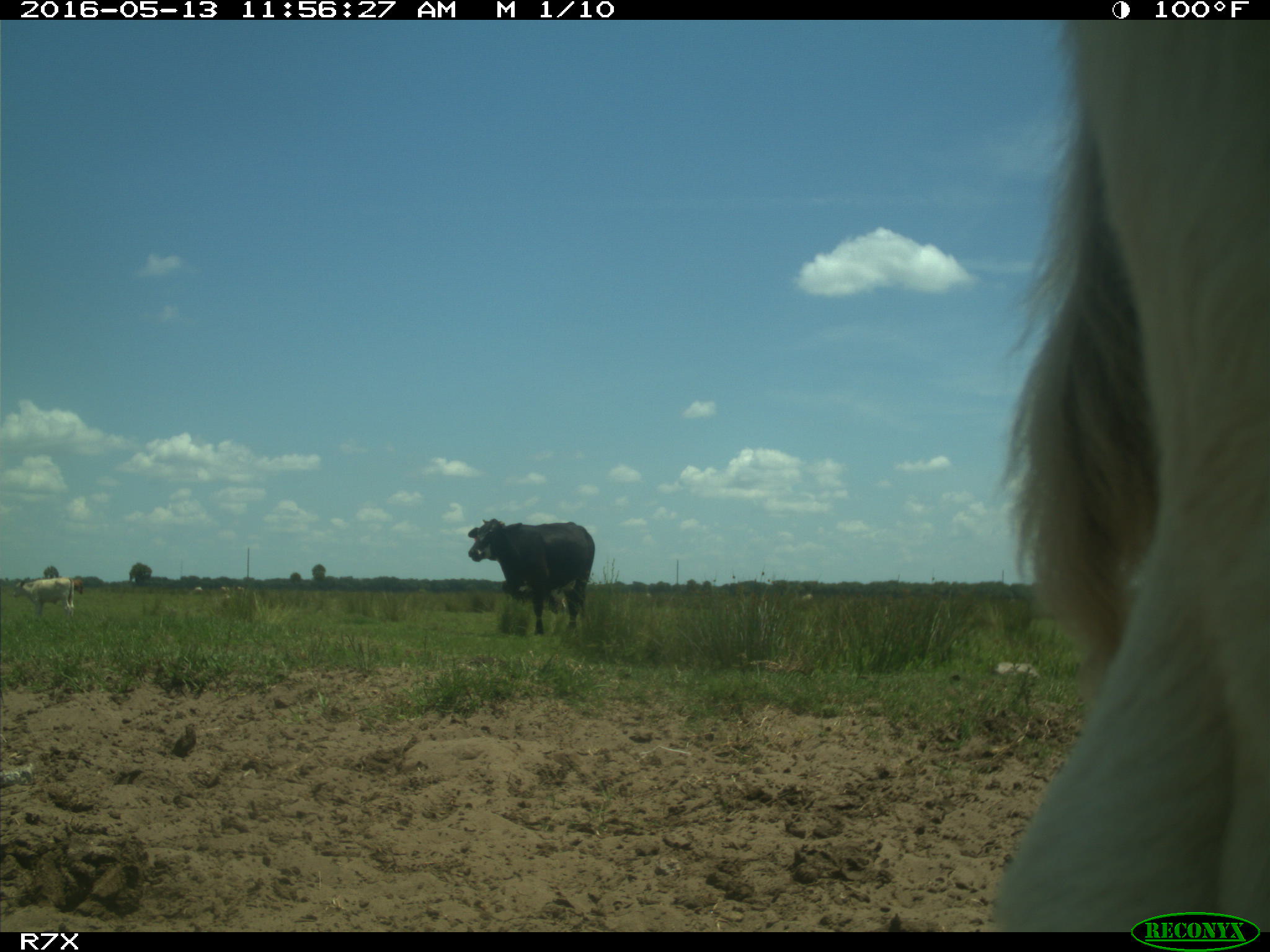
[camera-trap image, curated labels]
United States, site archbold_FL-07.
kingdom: Animalia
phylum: Chordata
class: Mammalia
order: Artiodactyla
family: Bovidae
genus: Bos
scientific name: Bos taurus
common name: domestic cow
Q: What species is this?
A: Bos taurus (domestic cow).